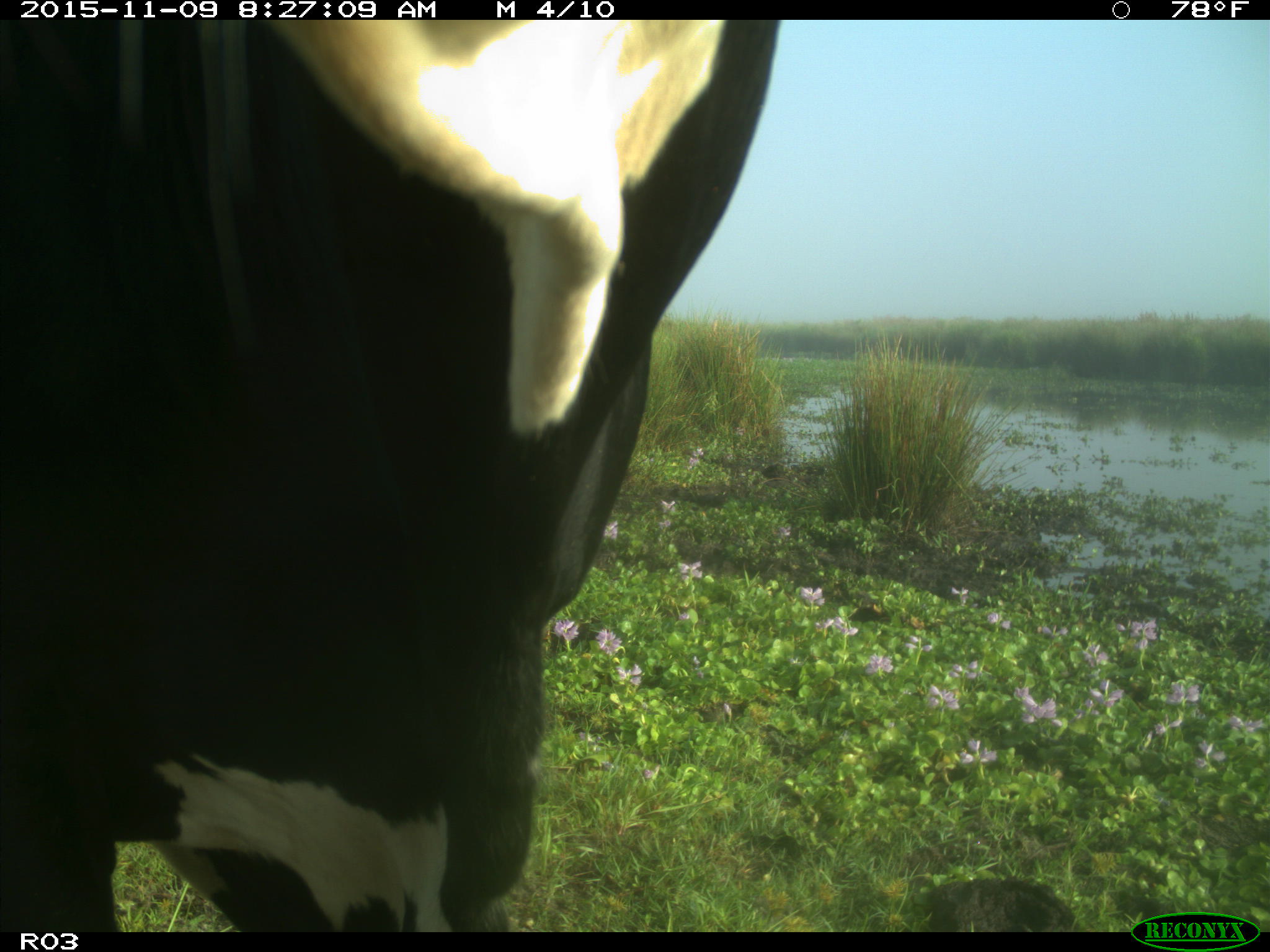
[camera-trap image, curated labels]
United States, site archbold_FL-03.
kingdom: Animalia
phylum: Chordata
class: Mammalia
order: Artiodactyla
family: Bovidae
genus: Bos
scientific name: Bos taurus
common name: domestic cow